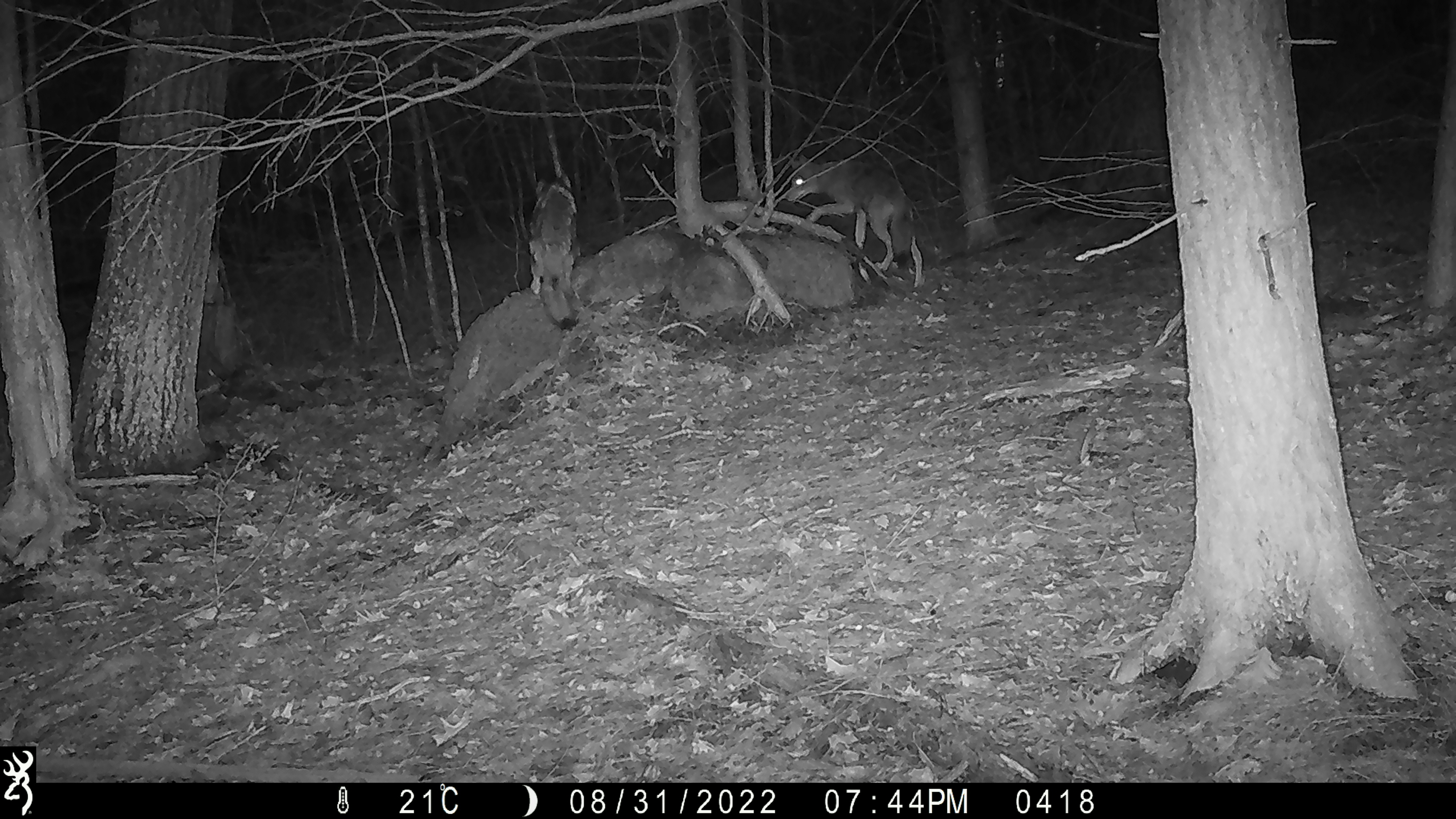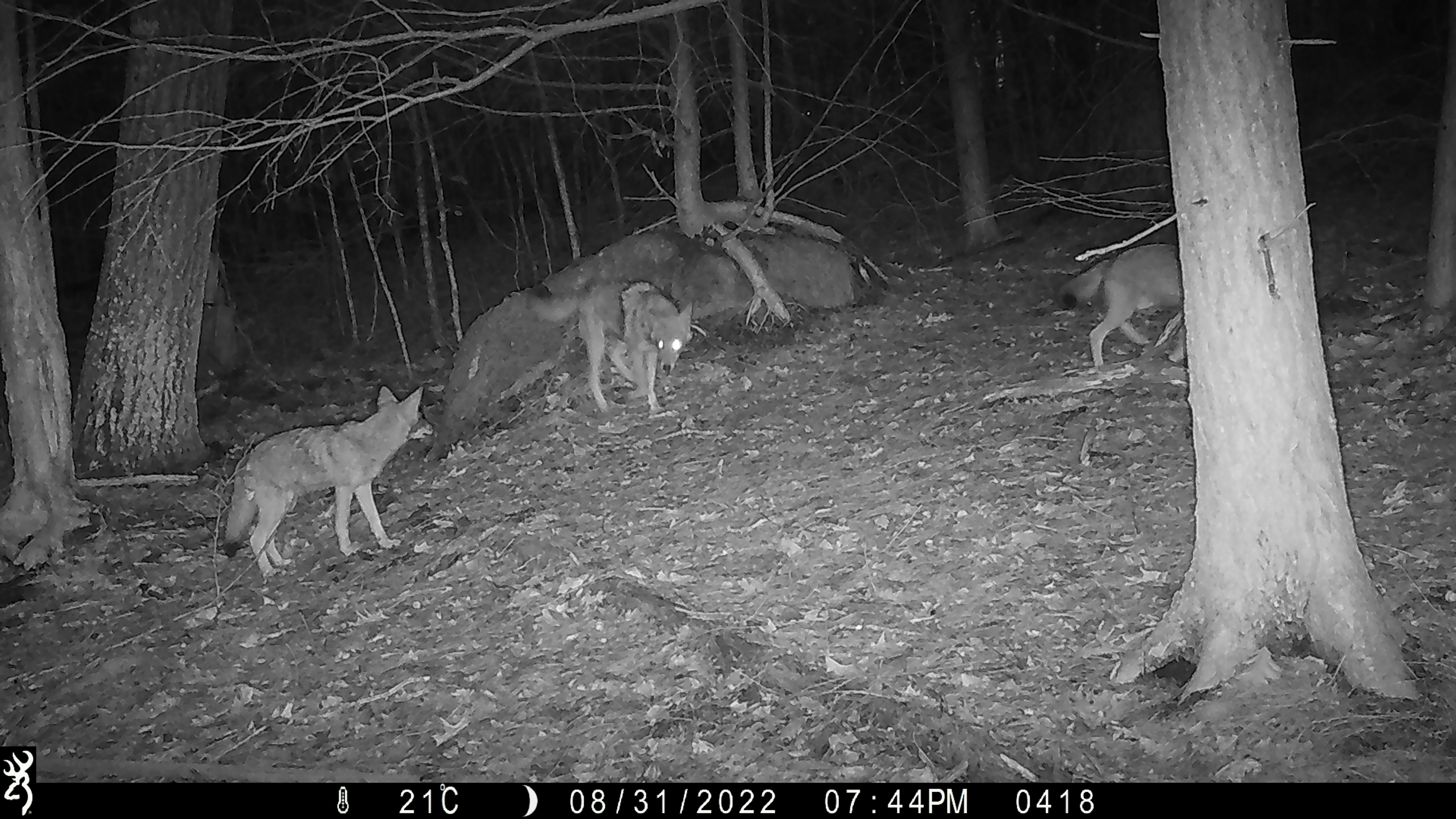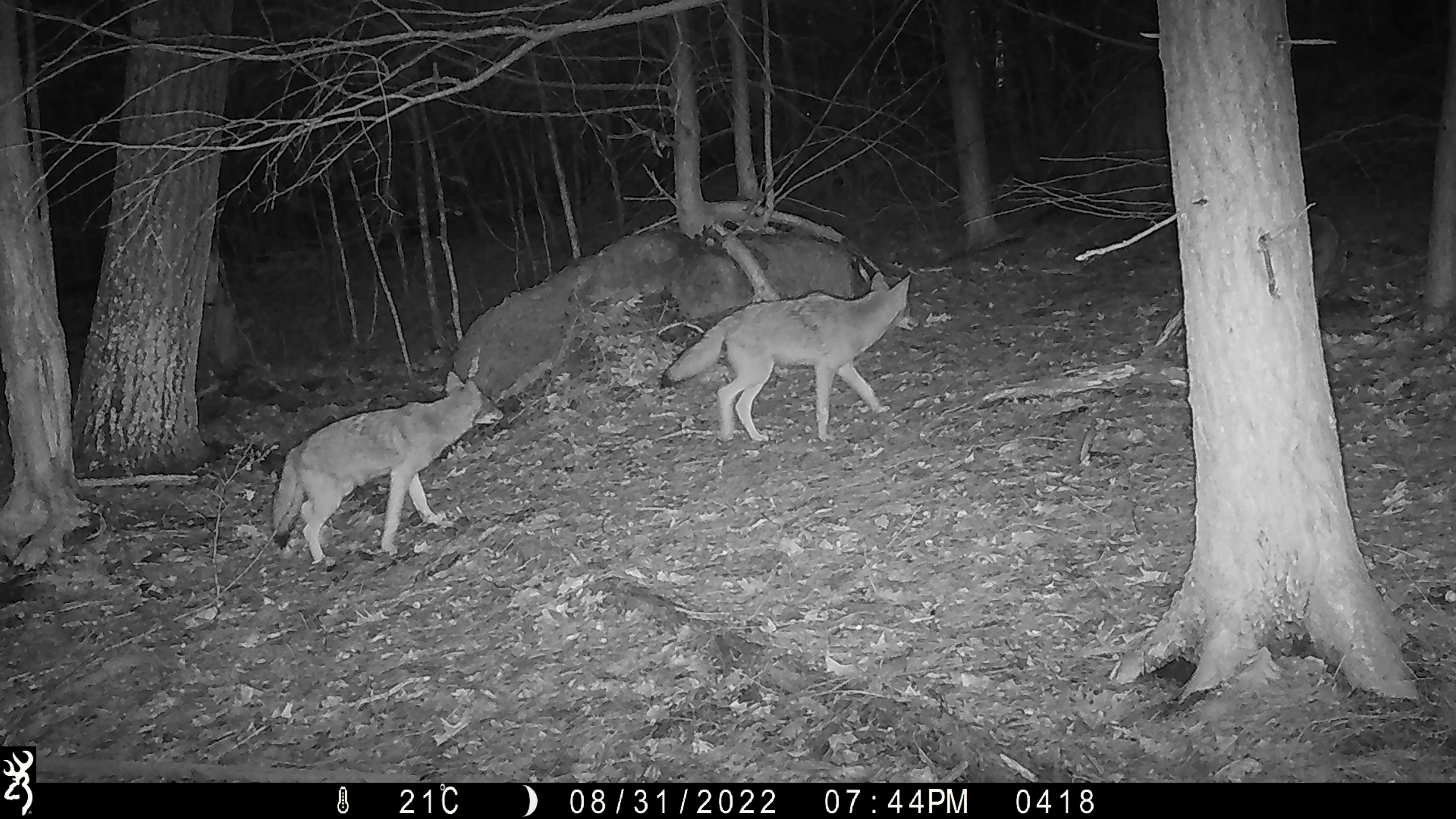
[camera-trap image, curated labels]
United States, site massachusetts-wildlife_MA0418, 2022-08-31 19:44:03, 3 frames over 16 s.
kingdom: Animalia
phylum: Chordata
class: Mammalia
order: Carnivora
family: Canidae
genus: Canis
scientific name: Canis latrans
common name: coyote